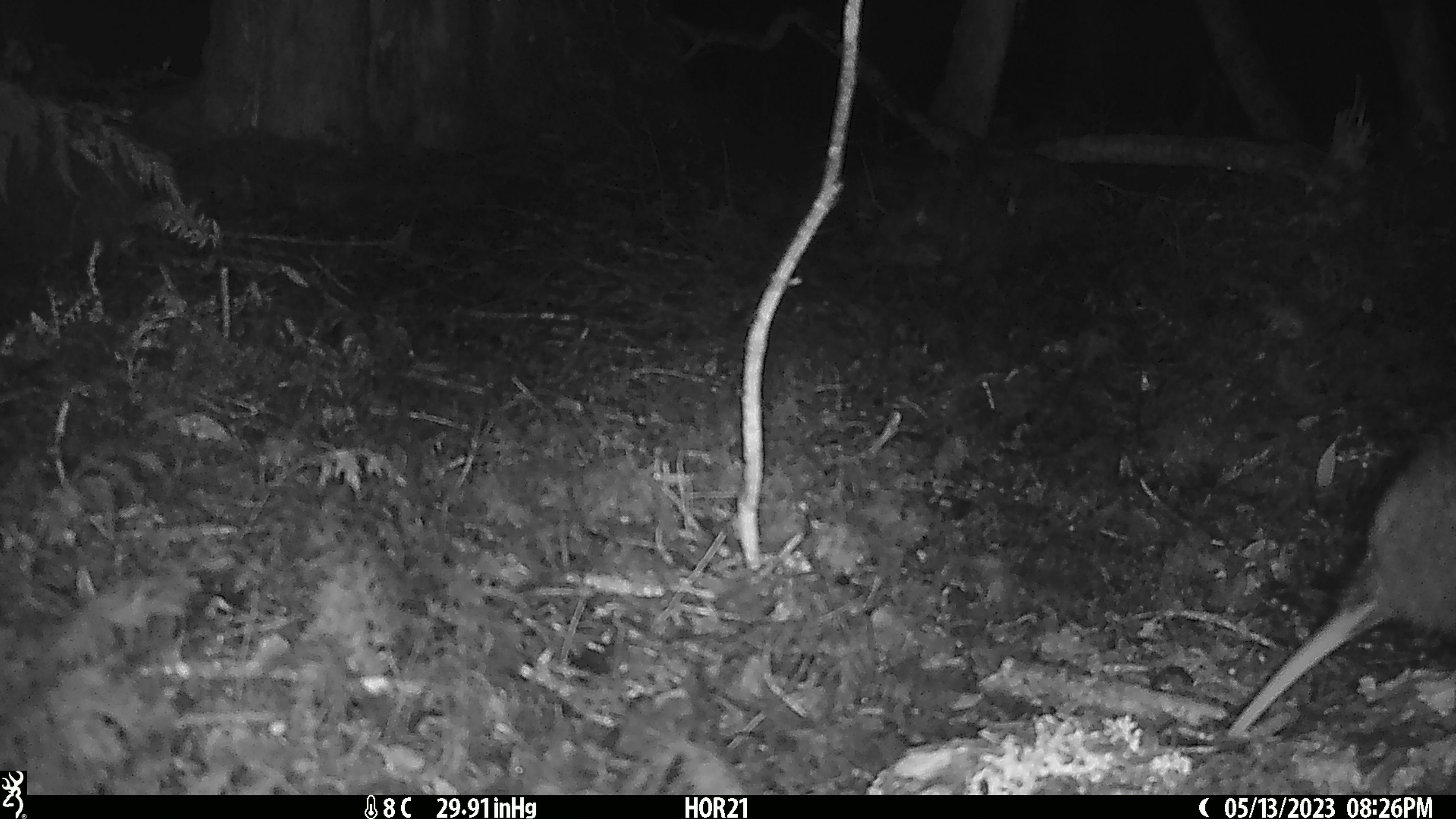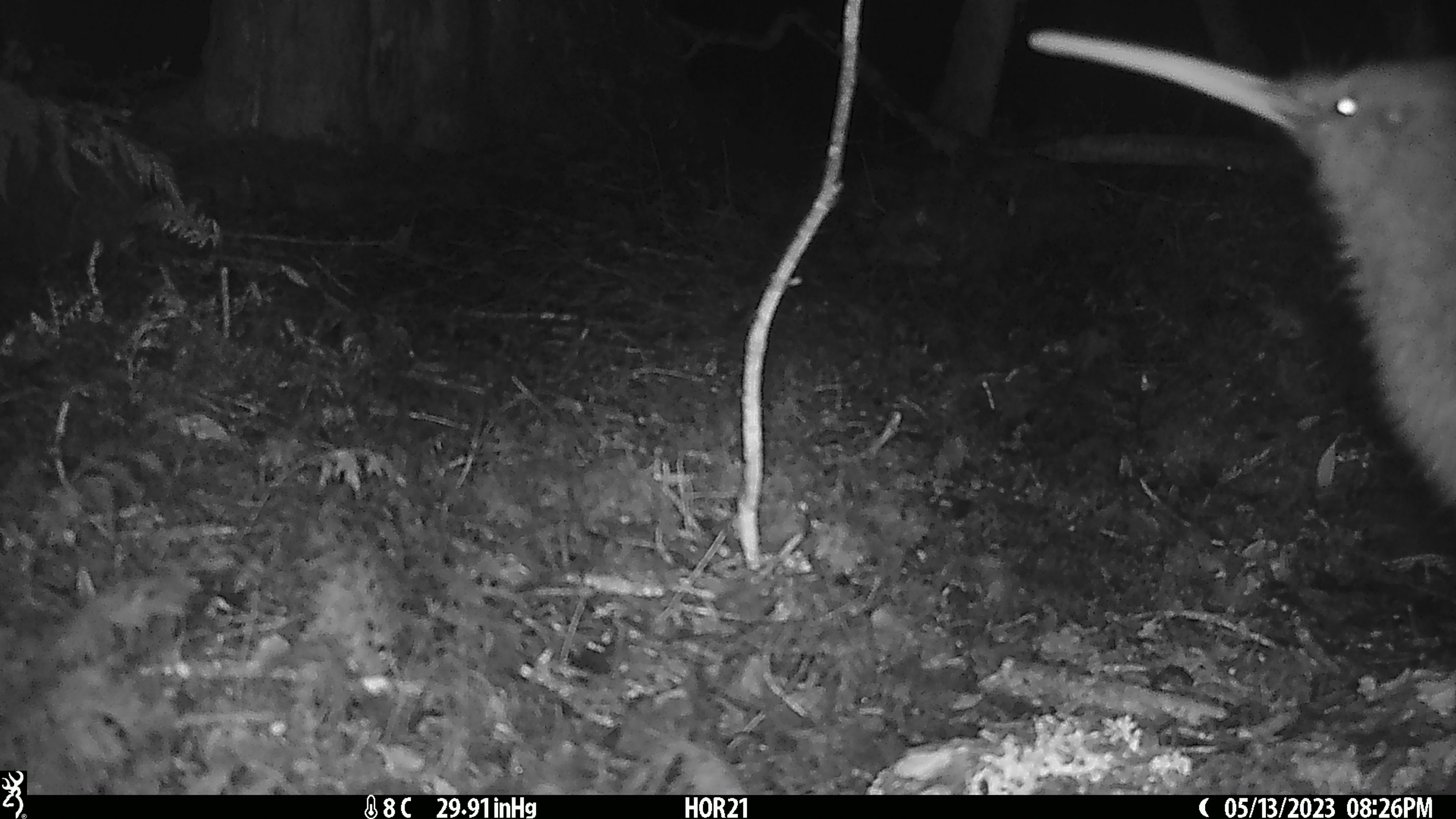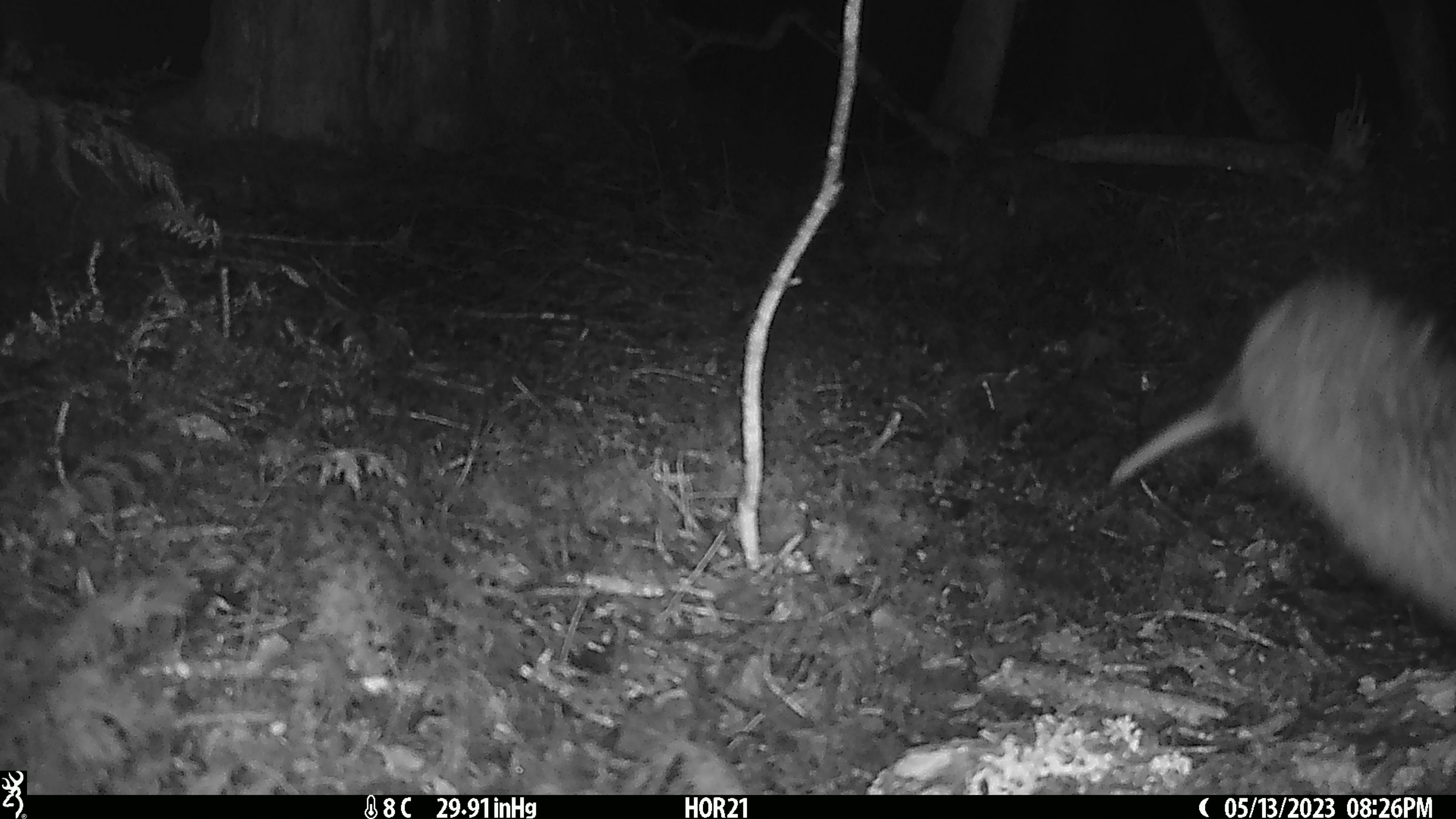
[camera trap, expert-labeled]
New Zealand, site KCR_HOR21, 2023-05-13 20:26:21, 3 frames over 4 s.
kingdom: Animalia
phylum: Chordata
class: Aves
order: Apterygiformes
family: Apterygidae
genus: Apteryx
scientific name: Apteryx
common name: kiwi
Kiwi (Apteryx).